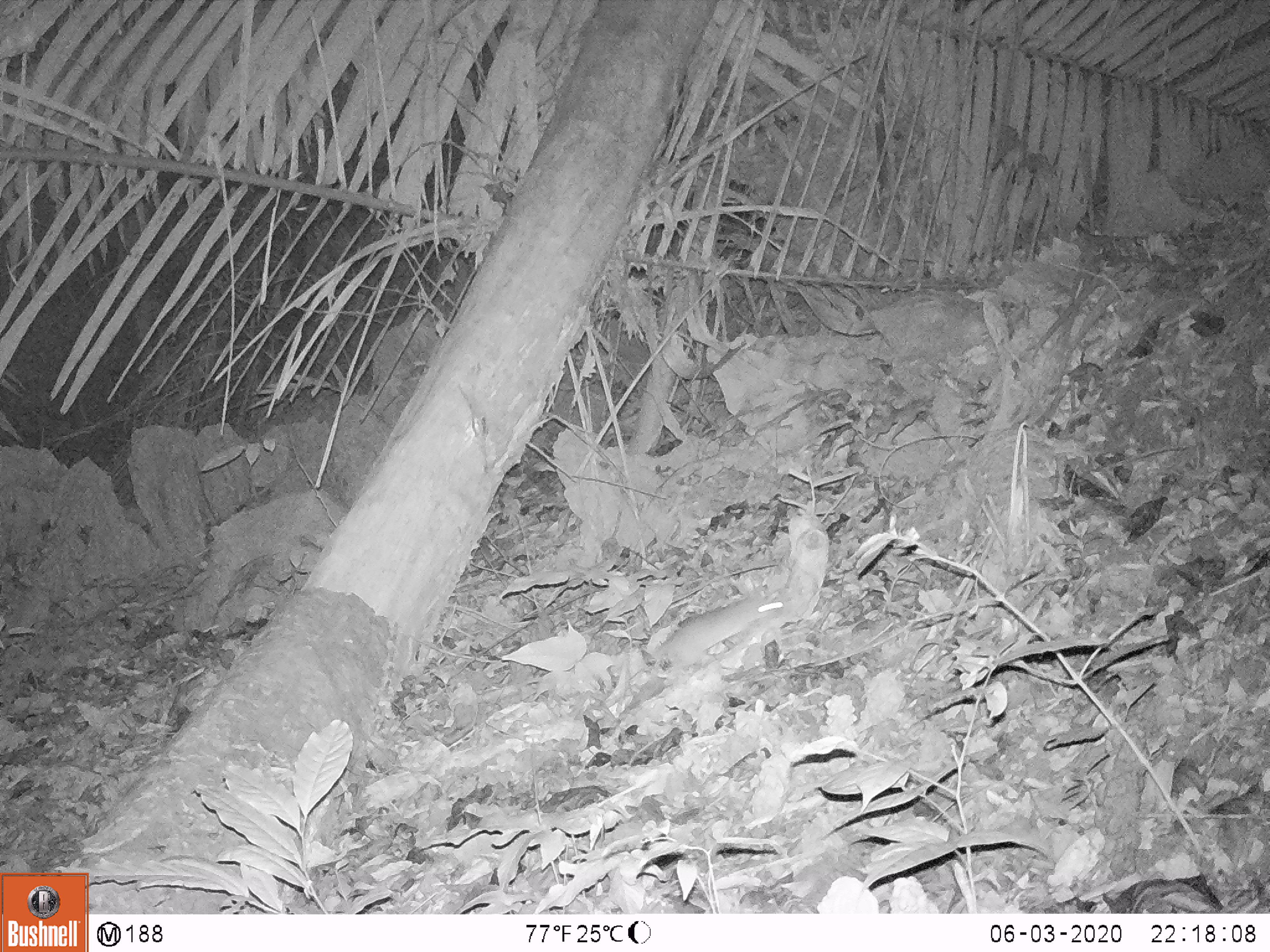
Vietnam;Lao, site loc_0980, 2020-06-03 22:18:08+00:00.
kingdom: Animalia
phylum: Chordata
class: Mammalia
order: Rodentia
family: Muridae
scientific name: Muridae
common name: old-world mice and rats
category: unidentified murid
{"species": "unidentified murid (old-world mice and rats) (Muridae)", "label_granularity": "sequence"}